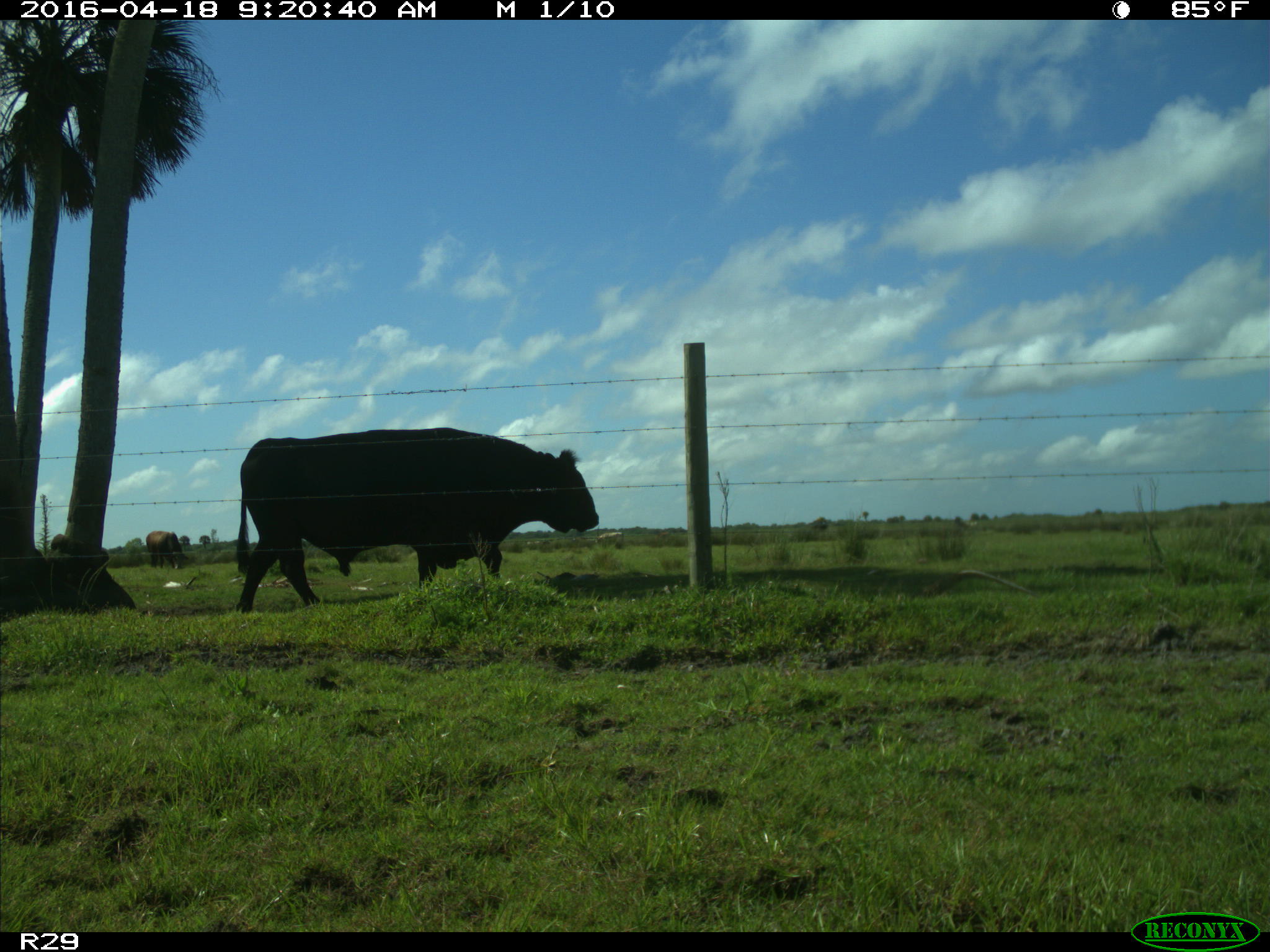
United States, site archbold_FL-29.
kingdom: Animalia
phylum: Chordata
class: Mammalia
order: Artiodactyla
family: Bovidae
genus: Bos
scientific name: Bos taurus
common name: domestic cow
Bos taurus (domestic cow).